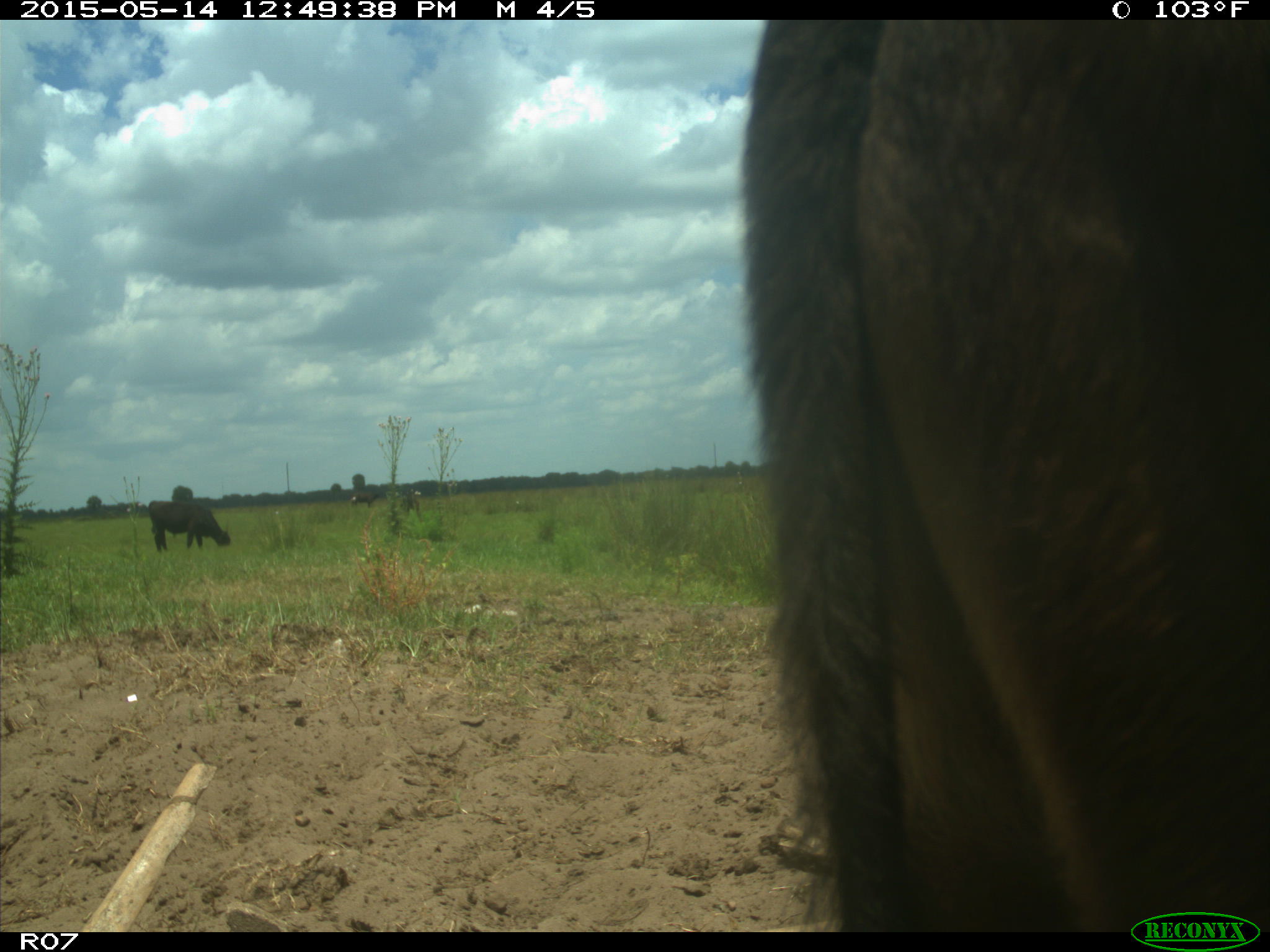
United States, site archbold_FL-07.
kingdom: Animalia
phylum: Chordata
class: Mammalia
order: Artiodactyla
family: Bovidae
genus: Bos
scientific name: Bos taurus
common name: domestic cow